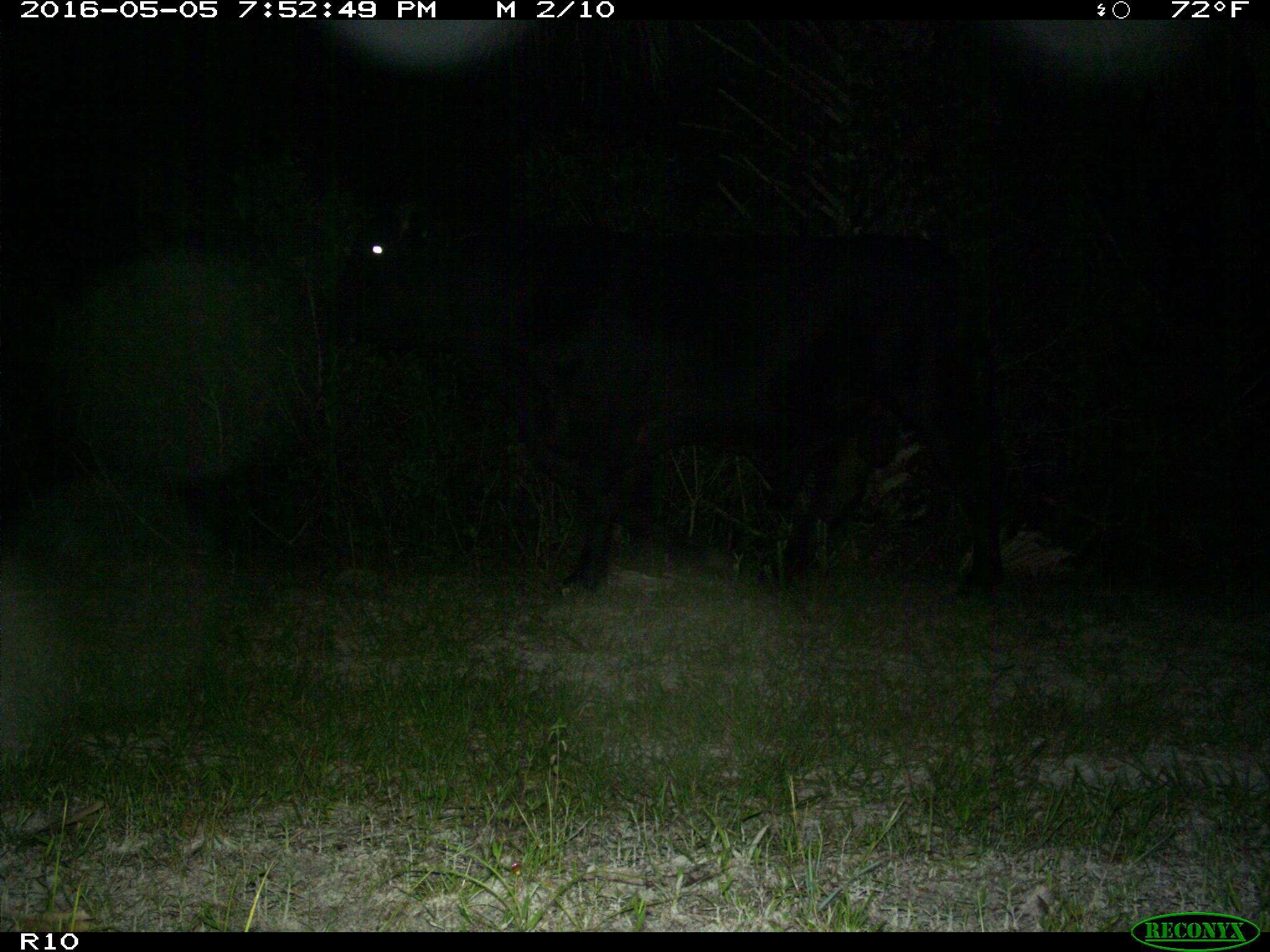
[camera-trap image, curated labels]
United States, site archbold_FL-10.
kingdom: Animalia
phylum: Chordata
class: Mammalia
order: Artiodactyla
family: Bovidae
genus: Bos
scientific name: Bos taurus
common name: domestic cow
Bos taurus (domestic cow).